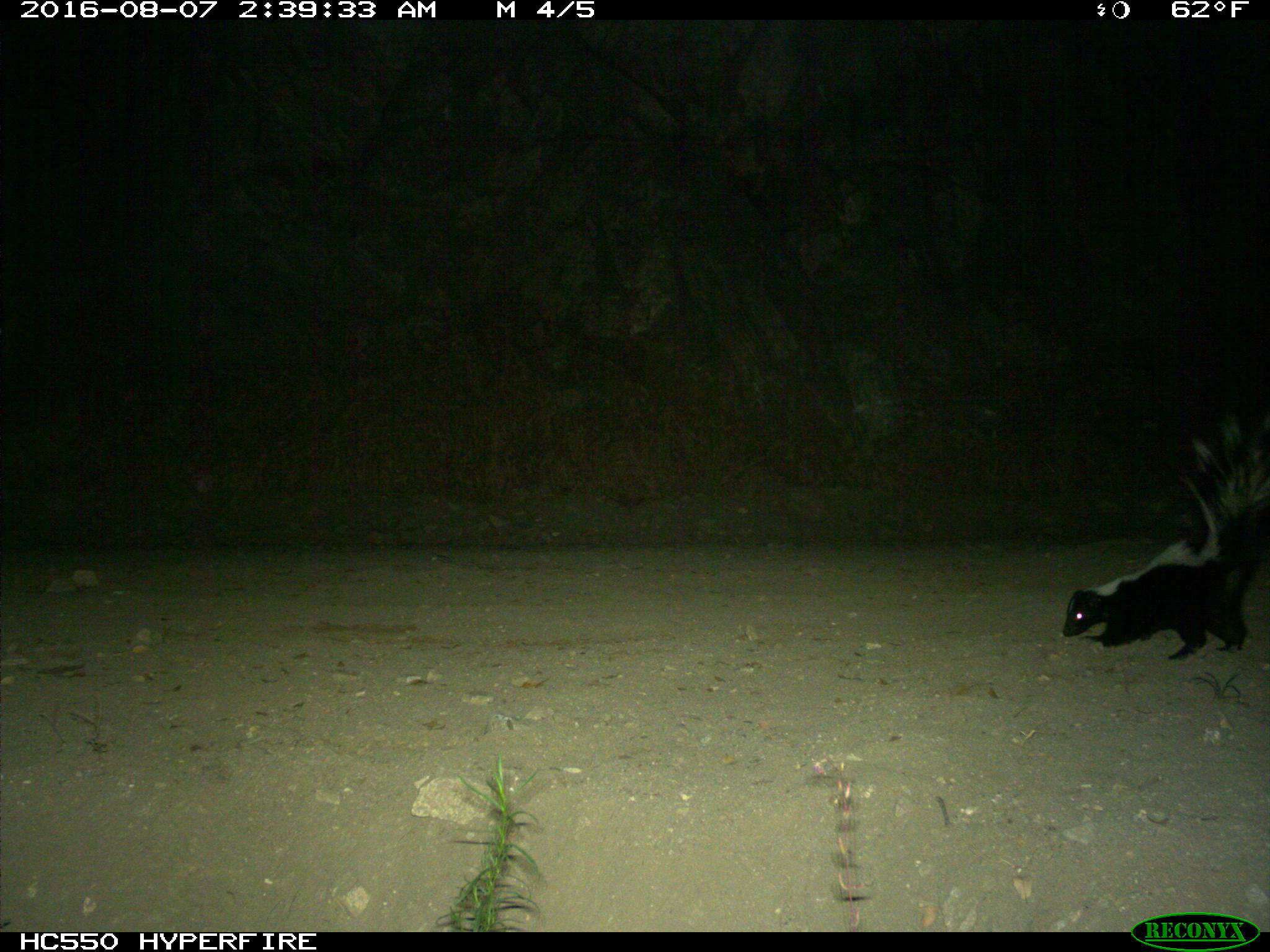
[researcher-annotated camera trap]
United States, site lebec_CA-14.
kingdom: Animalia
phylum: Chordata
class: Mammalia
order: Carnivora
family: Mephitidae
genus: Mephitis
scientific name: Mephitis mephitis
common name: striped skunk